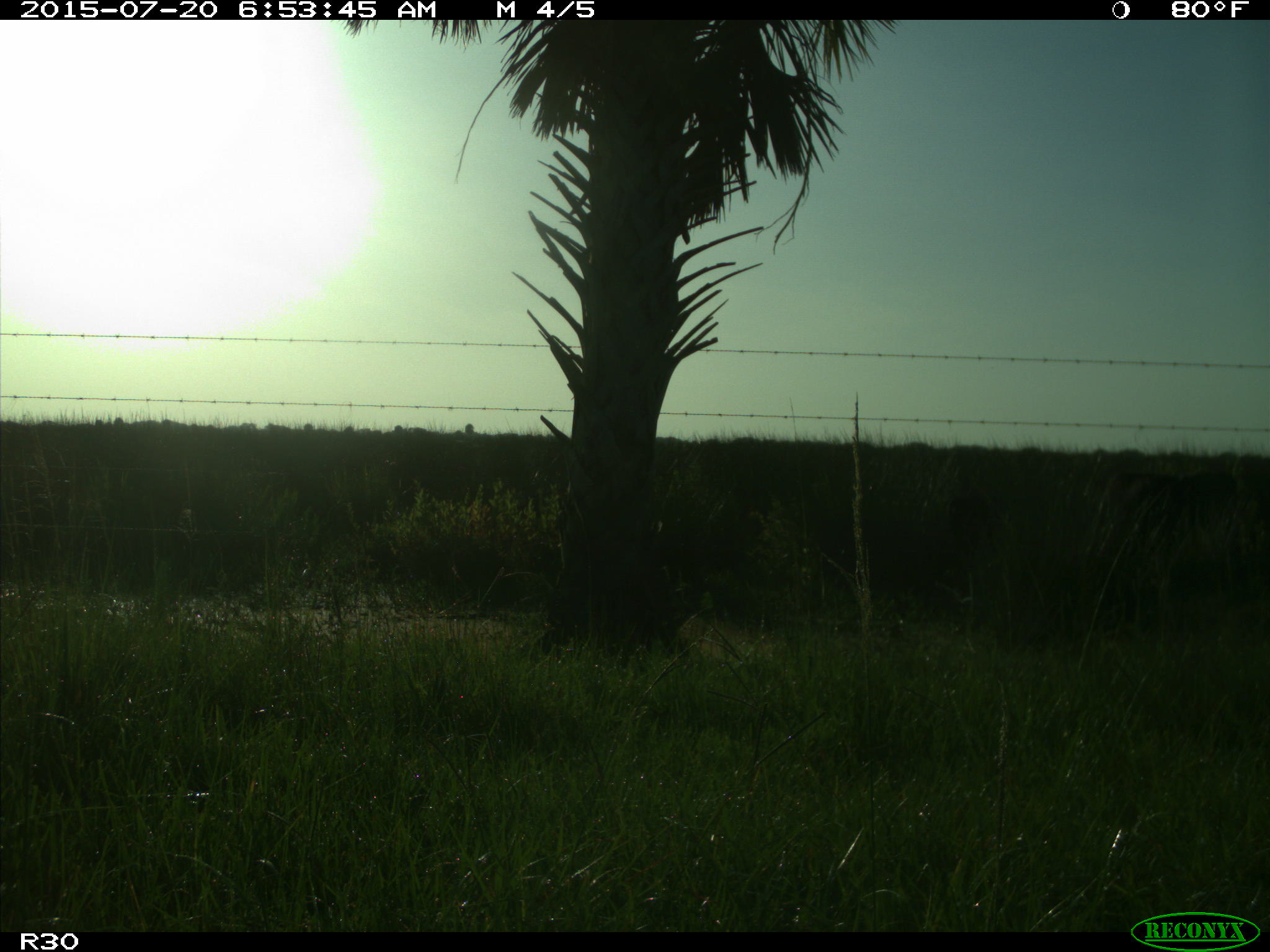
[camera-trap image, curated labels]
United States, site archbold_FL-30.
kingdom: Animalia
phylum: Chordata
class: Mammalia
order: Artiodactyla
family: Bovidae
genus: Bos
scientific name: Bos taurus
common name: domestic cow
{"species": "Bos taurus (domestic cow)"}